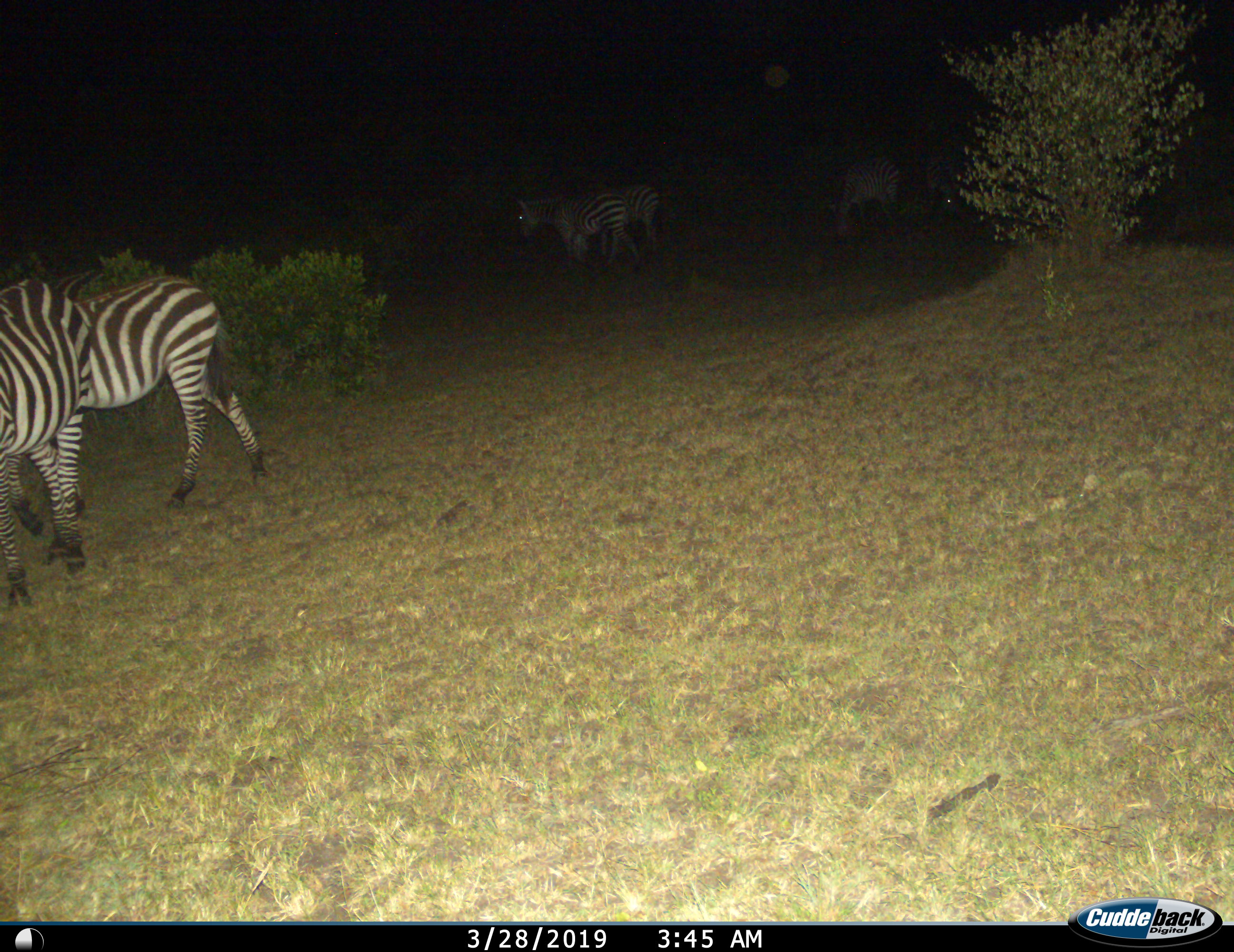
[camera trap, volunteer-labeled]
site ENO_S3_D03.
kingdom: Animalia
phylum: Chordata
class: Mammalia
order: Perissodactyla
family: Equidae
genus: Equus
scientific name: Equus quagga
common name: plains zebra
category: zebraplains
Zebraplains (plains zebra) (Equus quagga), count 6. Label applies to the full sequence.